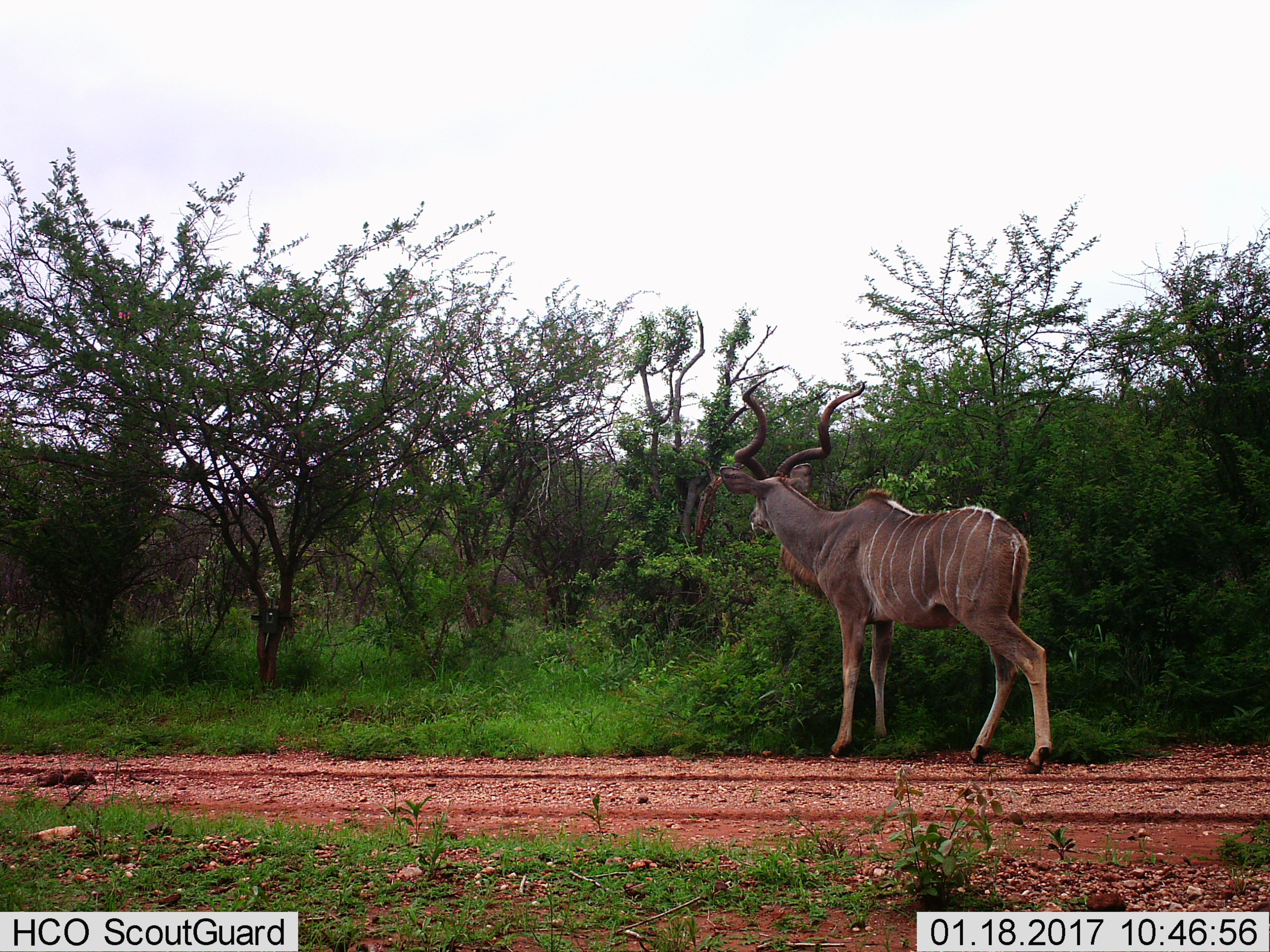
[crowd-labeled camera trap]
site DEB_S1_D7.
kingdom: Animalia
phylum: Chordata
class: Mammalia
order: Artiodactyla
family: Bovidae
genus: Tragelaphus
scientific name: Tragelaphus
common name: kudu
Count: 1.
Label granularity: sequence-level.